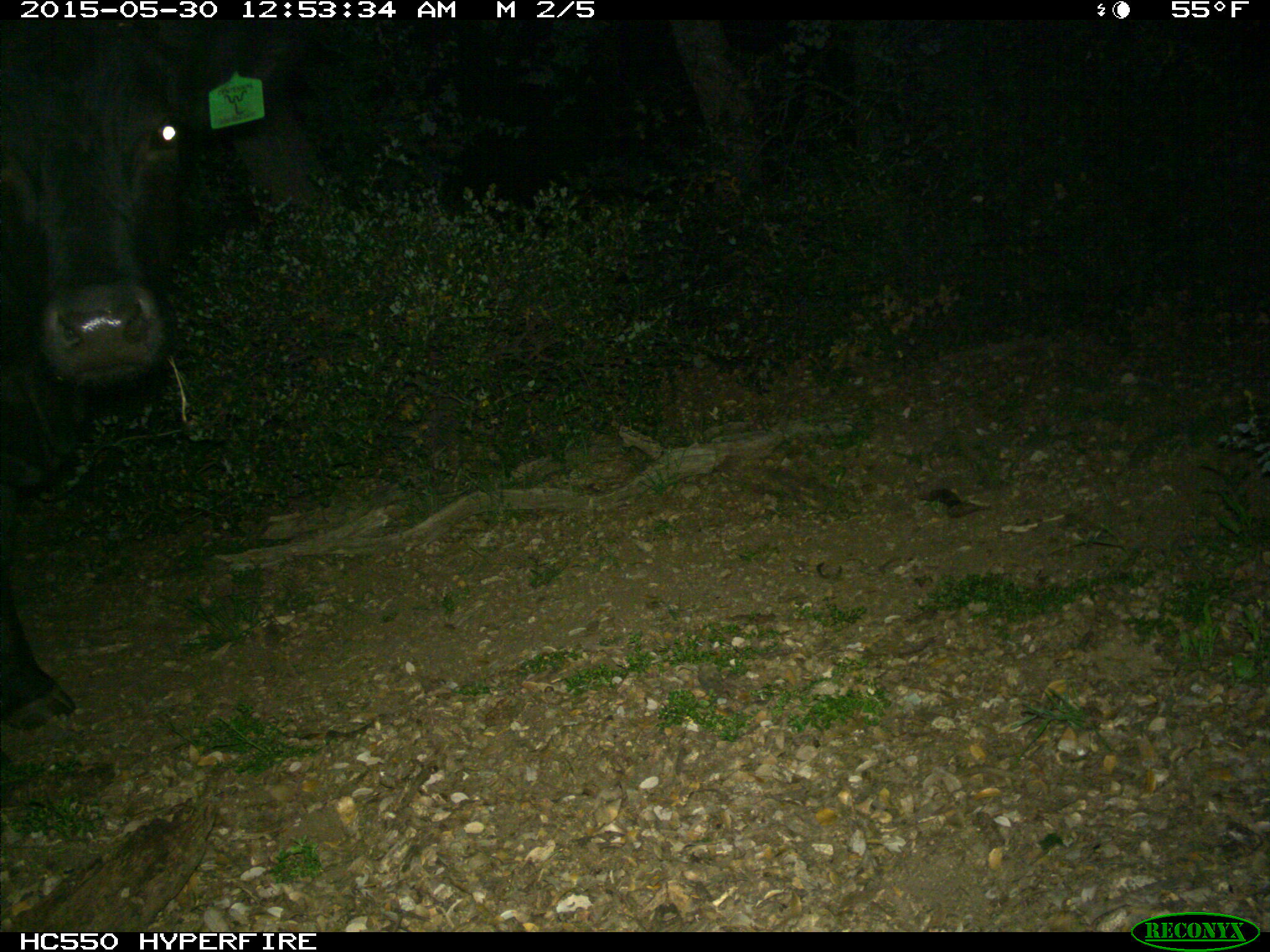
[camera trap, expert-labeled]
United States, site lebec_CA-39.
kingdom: Animalia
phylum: Chordata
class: Mammalia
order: Artiodactyla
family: Bovidae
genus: Bos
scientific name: Bos taurus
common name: domestic cow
Bos taurus (domestic cow).